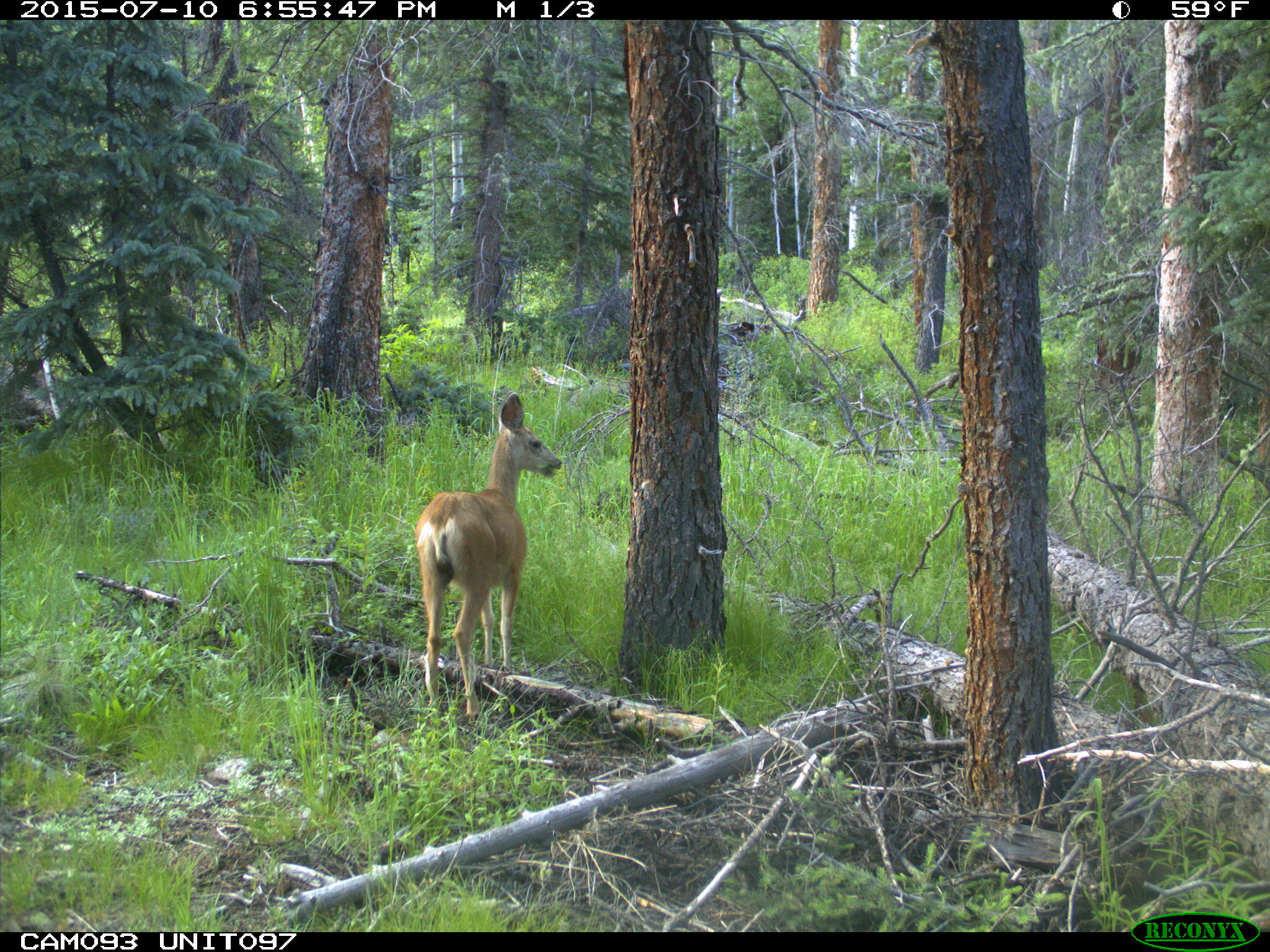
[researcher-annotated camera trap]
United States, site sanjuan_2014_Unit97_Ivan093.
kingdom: Animalia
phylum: Chordata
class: Mammalia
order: Artiodactyla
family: Cervidae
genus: Odocoileus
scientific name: Odocoileus hemionus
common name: mule deer